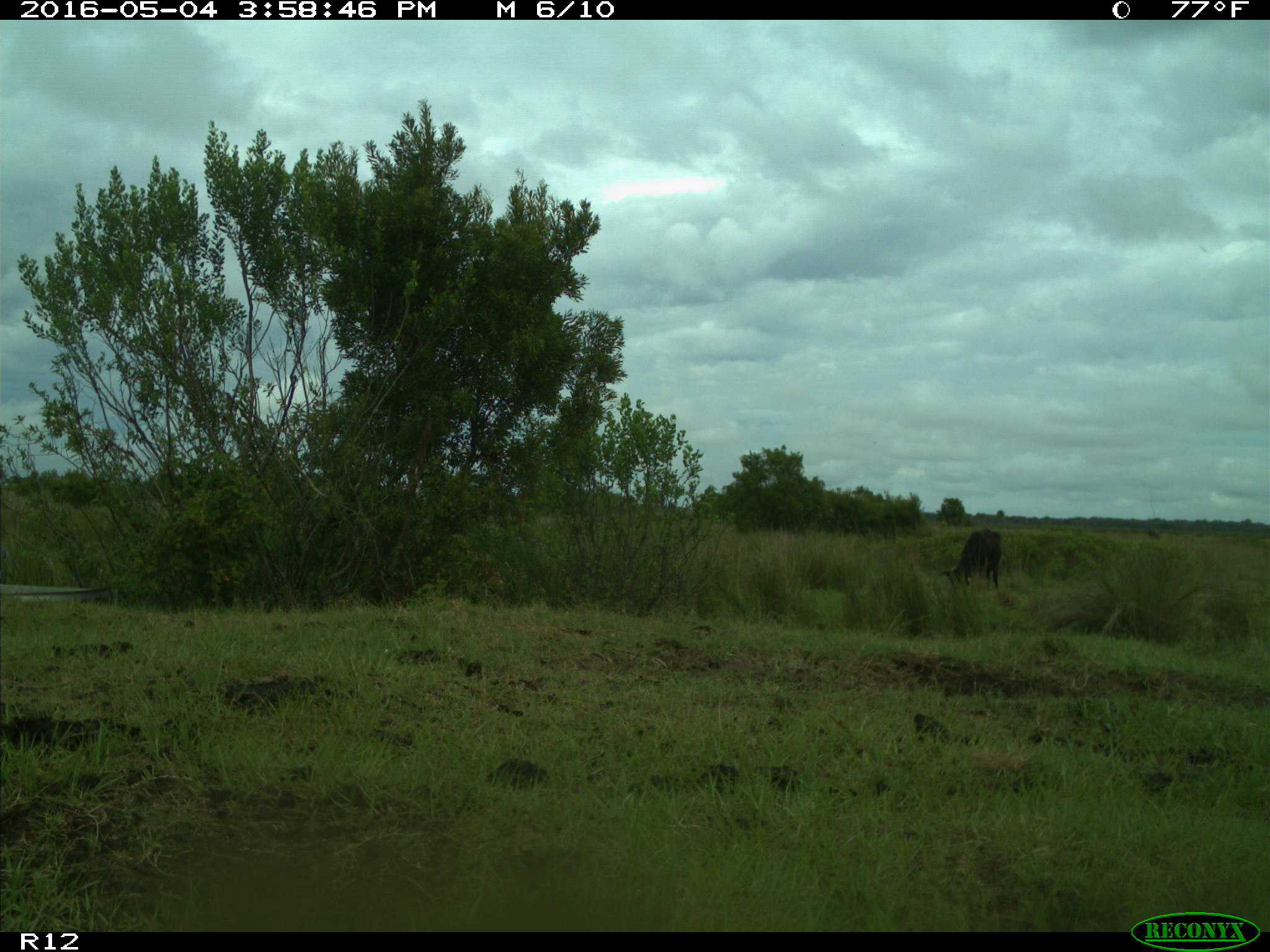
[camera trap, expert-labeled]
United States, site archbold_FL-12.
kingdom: Animalia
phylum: Chordata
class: Mammalia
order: Artiodactyla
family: Bovidae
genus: Bos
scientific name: Bos taurus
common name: domestic cow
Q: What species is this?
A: Bos taurus (domestic cow).